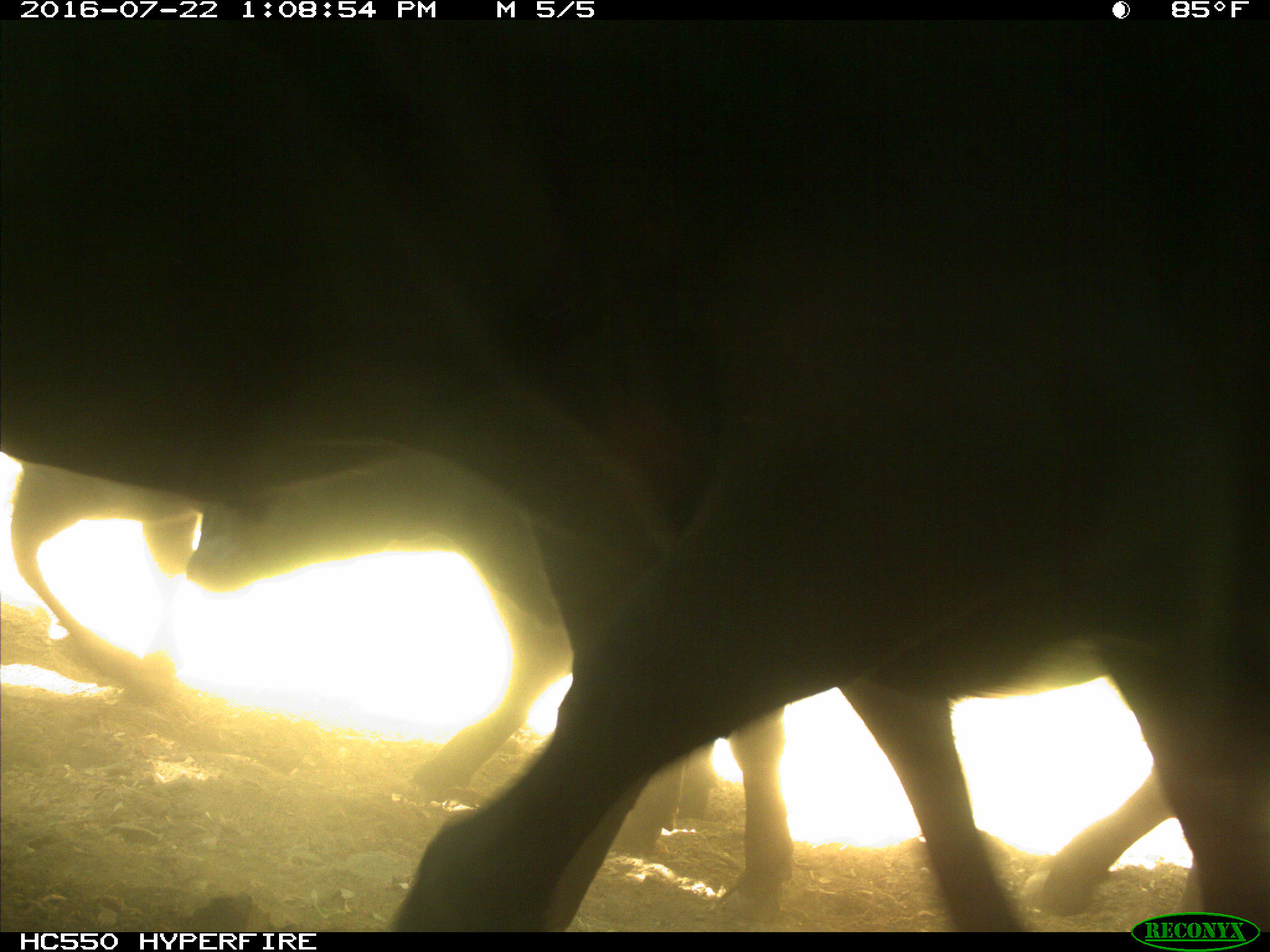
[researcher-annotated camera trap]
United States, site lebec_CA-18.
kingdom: Animalia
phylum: Chordata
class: Mammalia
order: Artiodactyla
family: Bovidae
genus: Bos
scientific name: Bos taurus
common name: domestic cow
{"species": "Bos taurus (domestic cow)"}